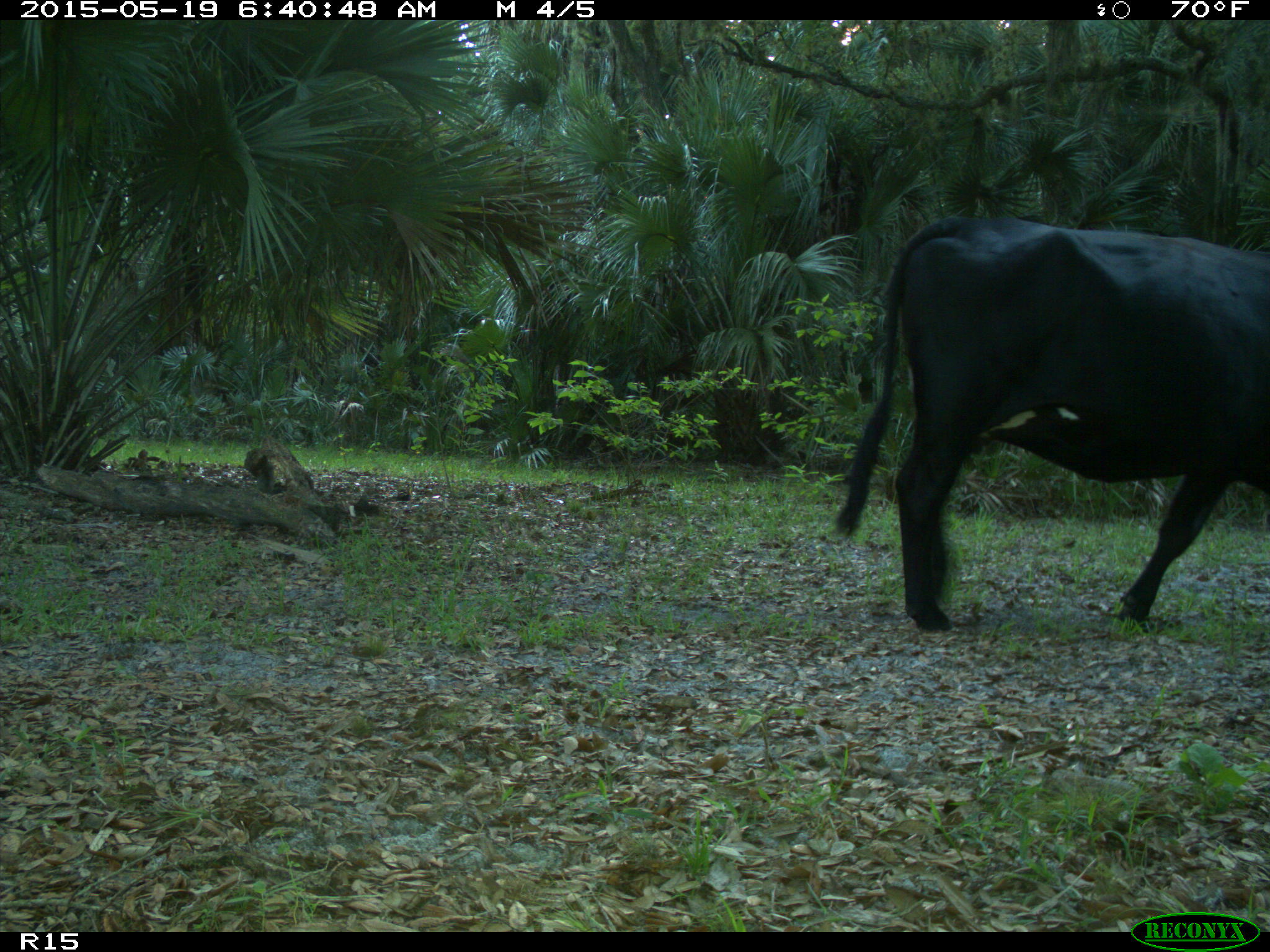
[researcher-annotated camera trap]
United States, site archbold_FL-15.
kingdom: Animalia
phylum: Chordata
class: Mammalia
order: Artiodactyla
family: Bovidae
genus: Bos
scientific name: Bos taurus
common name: domestic cow